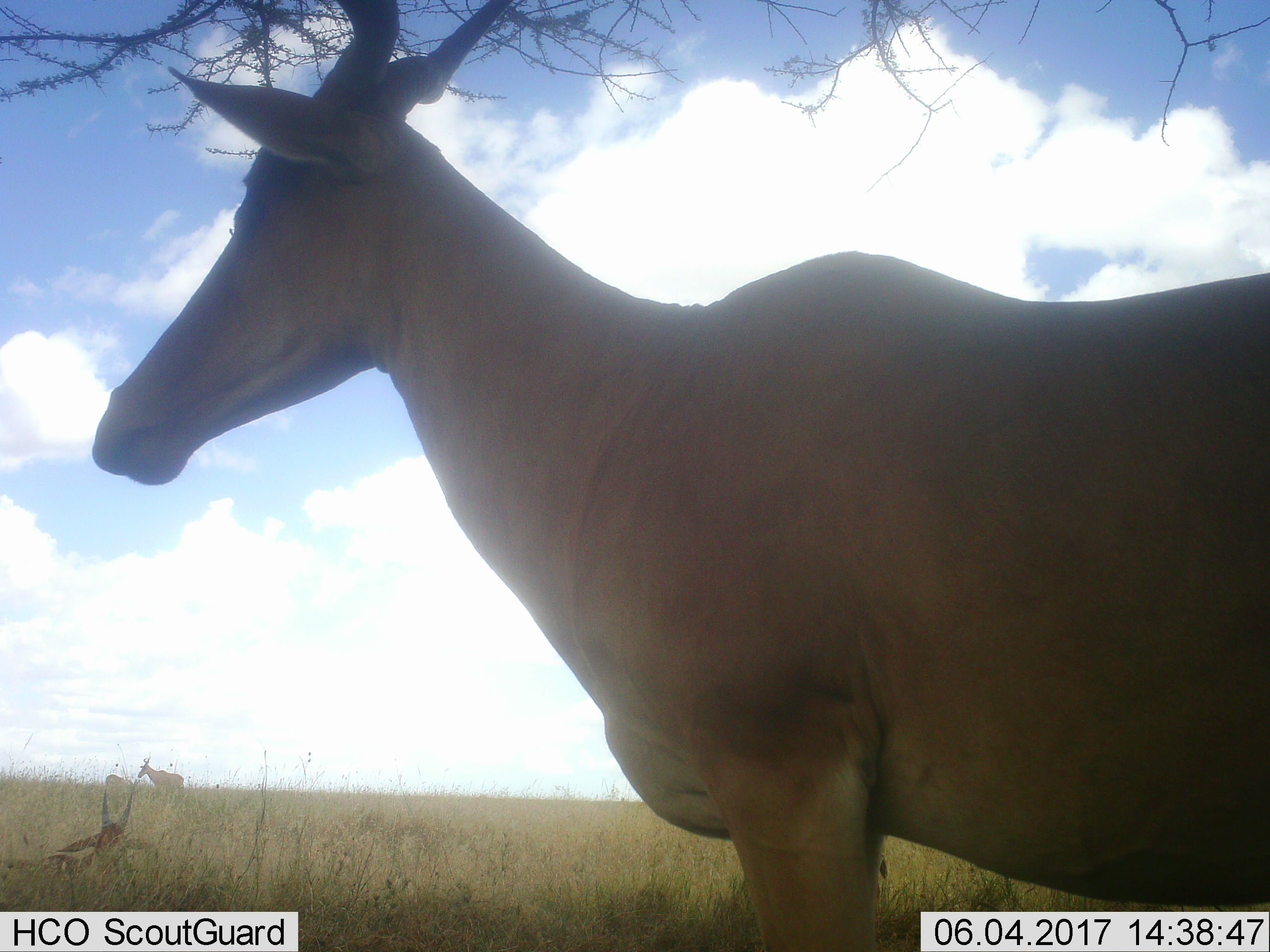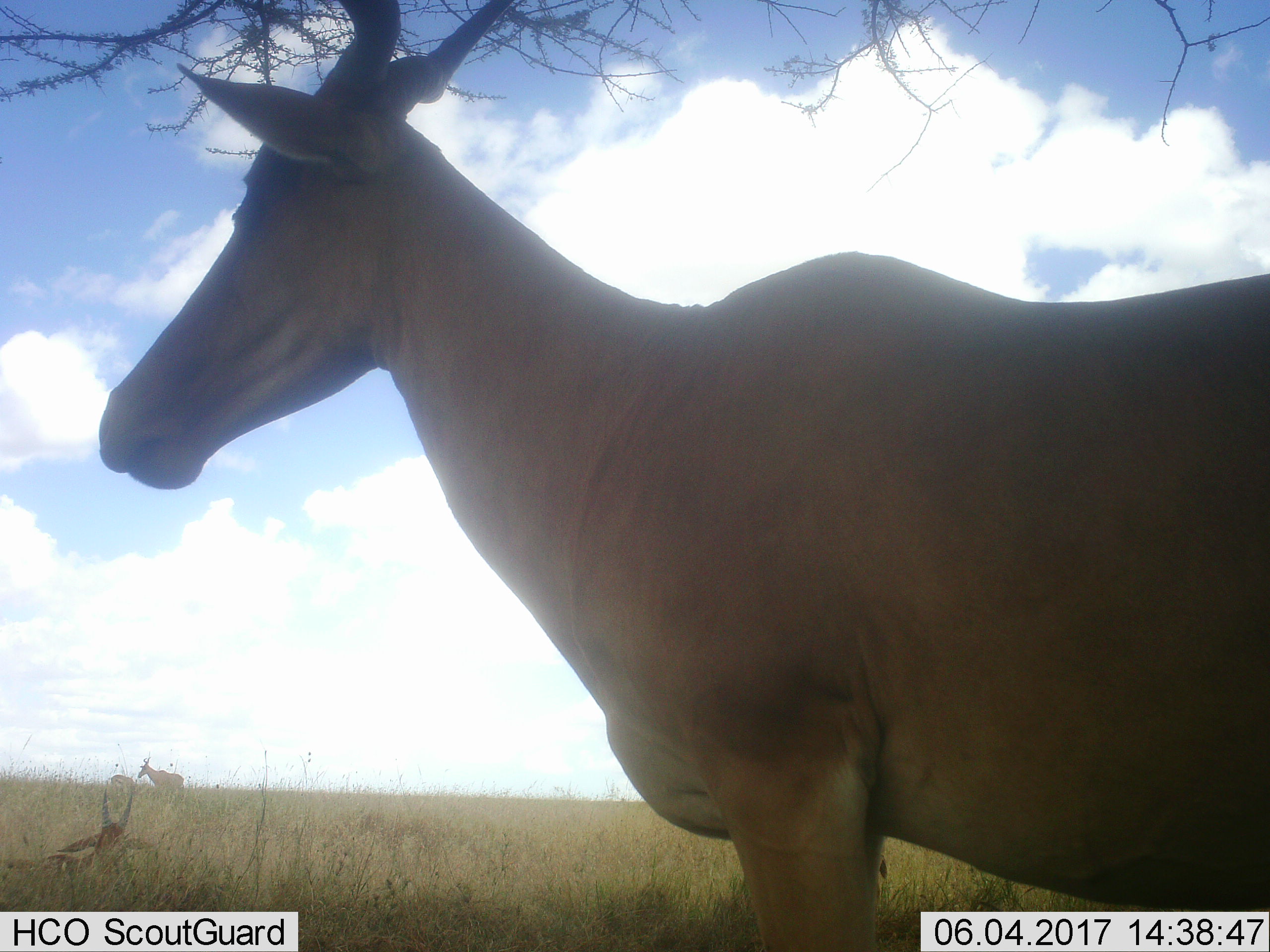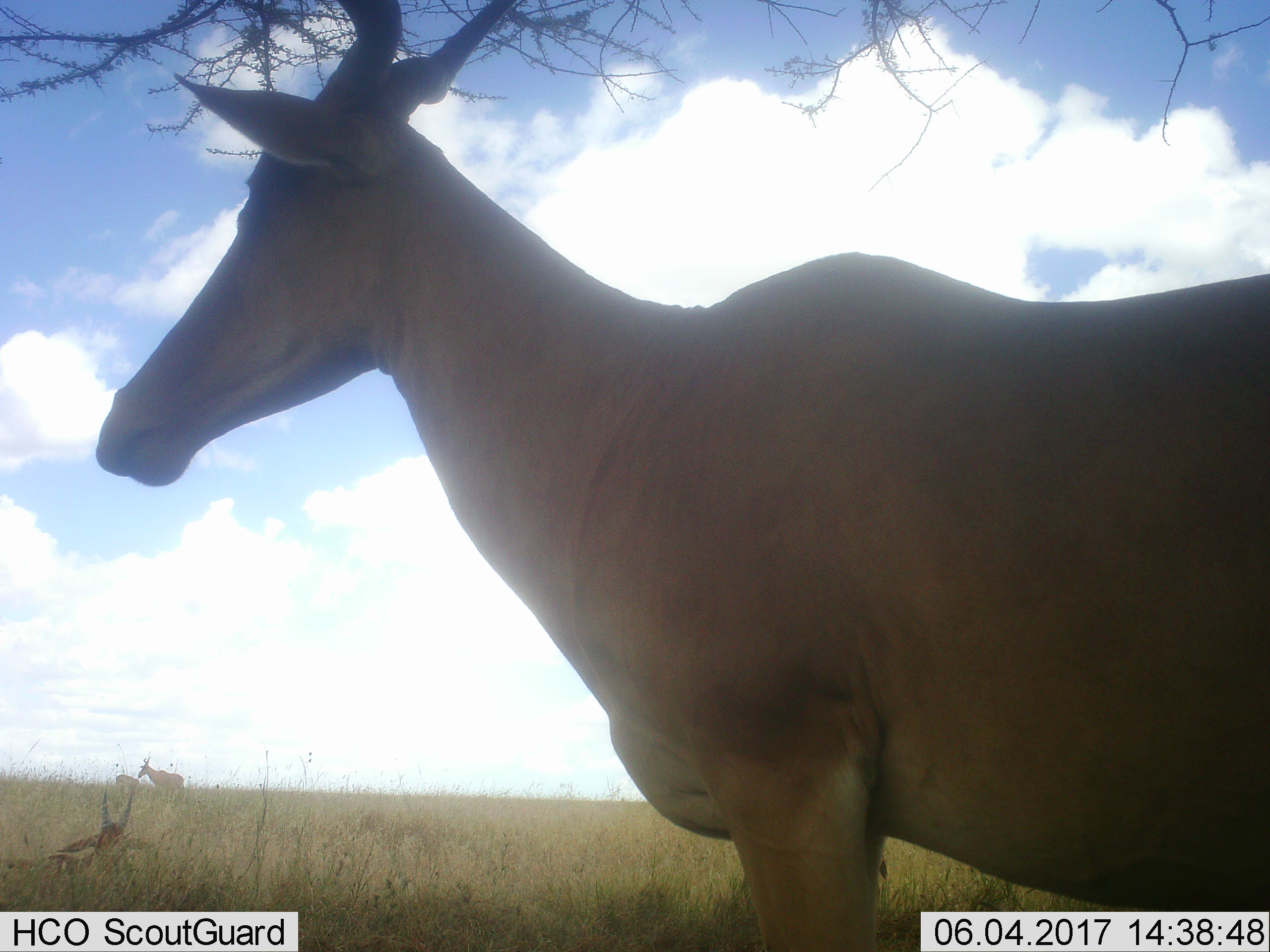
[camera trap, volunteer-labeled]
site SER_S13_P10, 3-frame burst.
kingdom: Animalia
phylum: Chordata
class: Mammalia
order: Artiodactyla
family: Bovidae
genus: Alcelaphus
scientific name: Alcelaphus buselaphus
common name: hartebeest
Hartebeest (Alcelaphus buselaphus), count 4. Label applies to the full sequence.